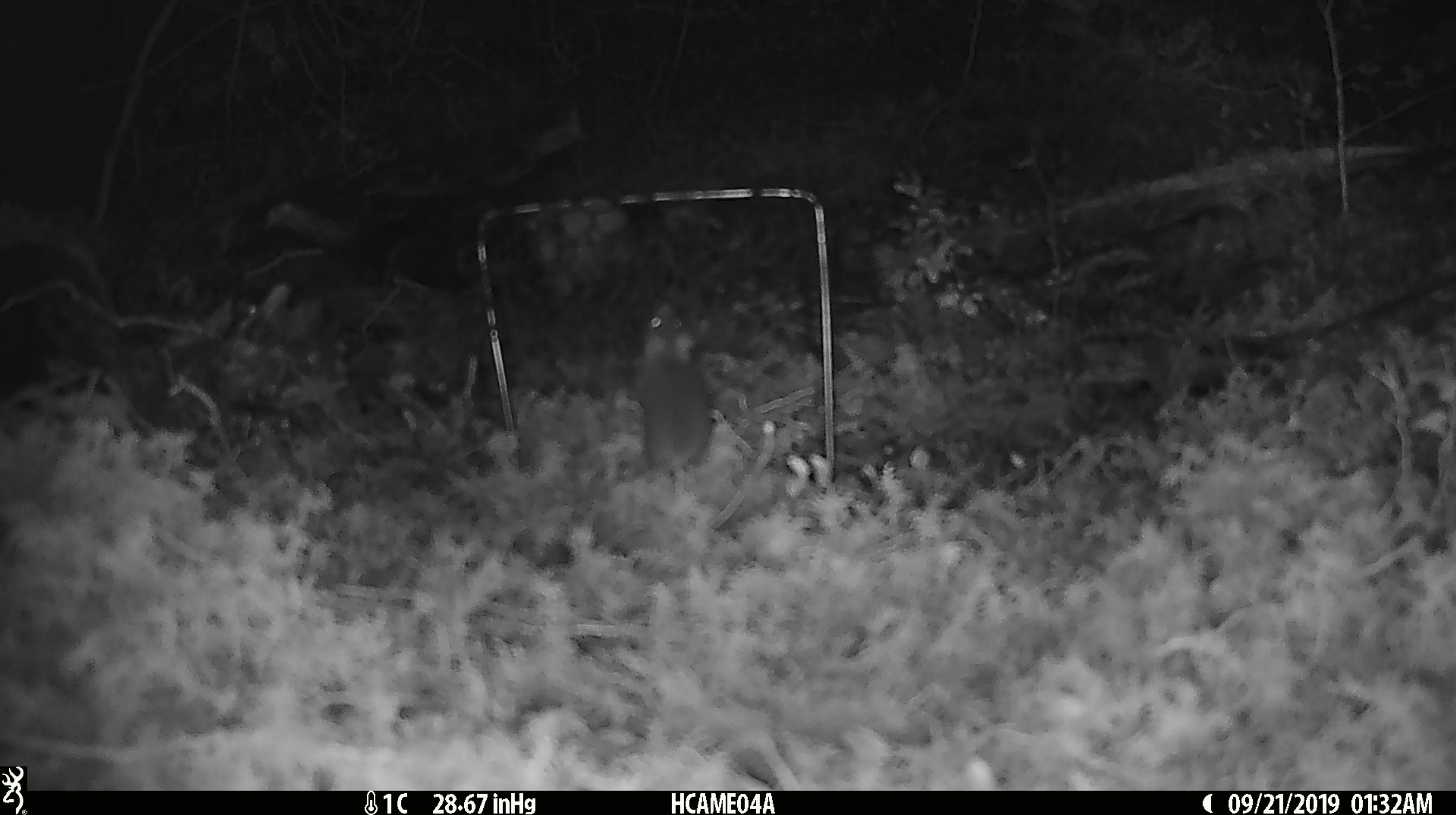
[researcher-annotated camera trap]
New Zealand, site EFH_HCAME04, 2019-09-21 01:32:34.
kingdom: Animalia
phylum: Chordata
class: Mammalia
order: Rodentia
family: Muridae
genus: Mus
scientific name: Mus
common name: mouse